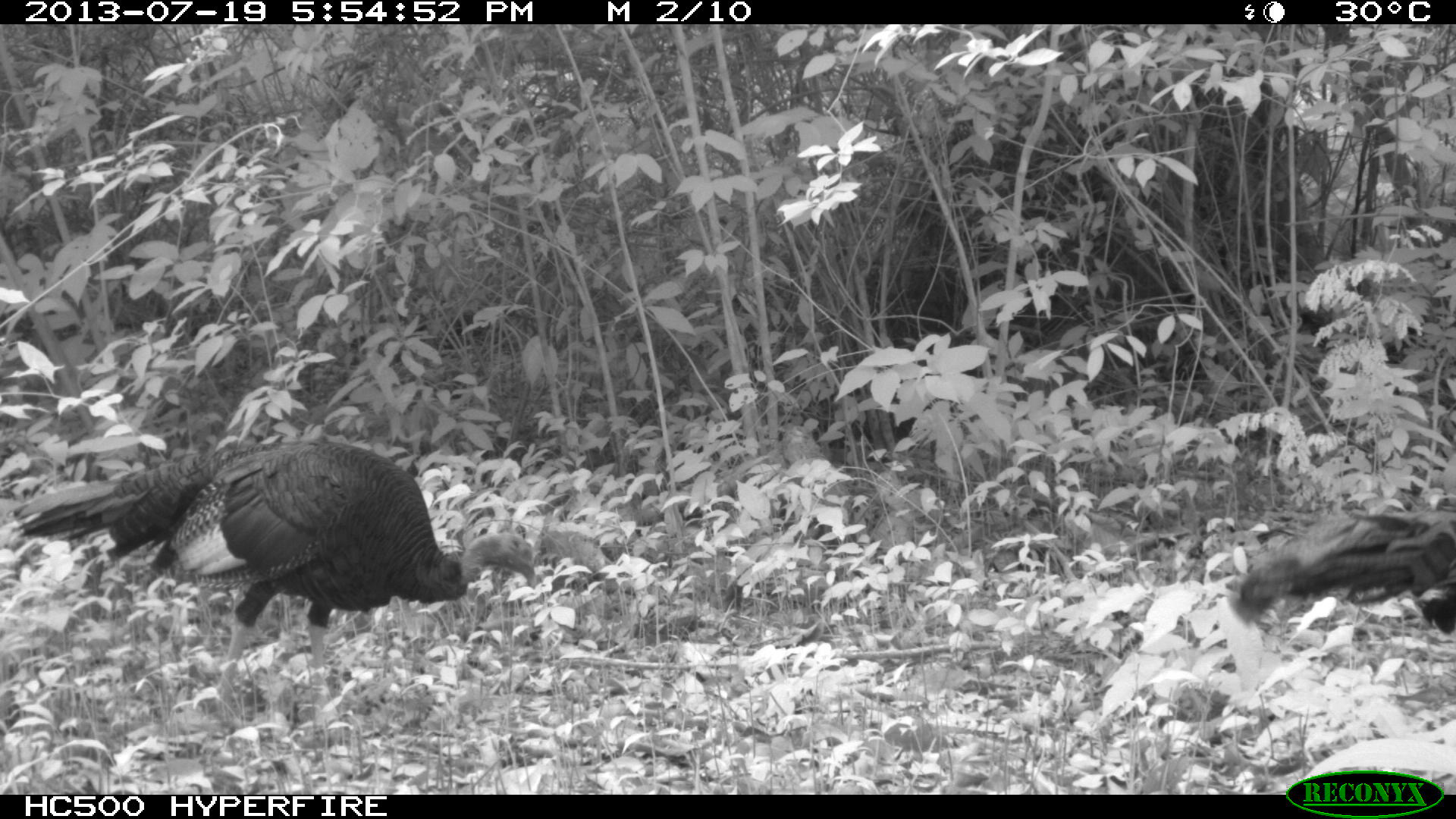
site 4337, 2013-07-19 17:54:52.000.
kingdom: Animalia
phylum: Chordata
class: Aves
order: Galliformes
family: Phasianidae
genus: Meleagris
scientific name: Meleagris ocellata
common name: ocellated turkey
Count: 2.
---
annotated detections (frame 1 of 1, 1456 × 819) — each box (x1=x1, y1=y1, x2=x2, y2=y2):
meleagris ocellata: (x1=7, y1=434, x2=538, y2=721); (x1=1231, y1=504, x2=1456, y2=633)